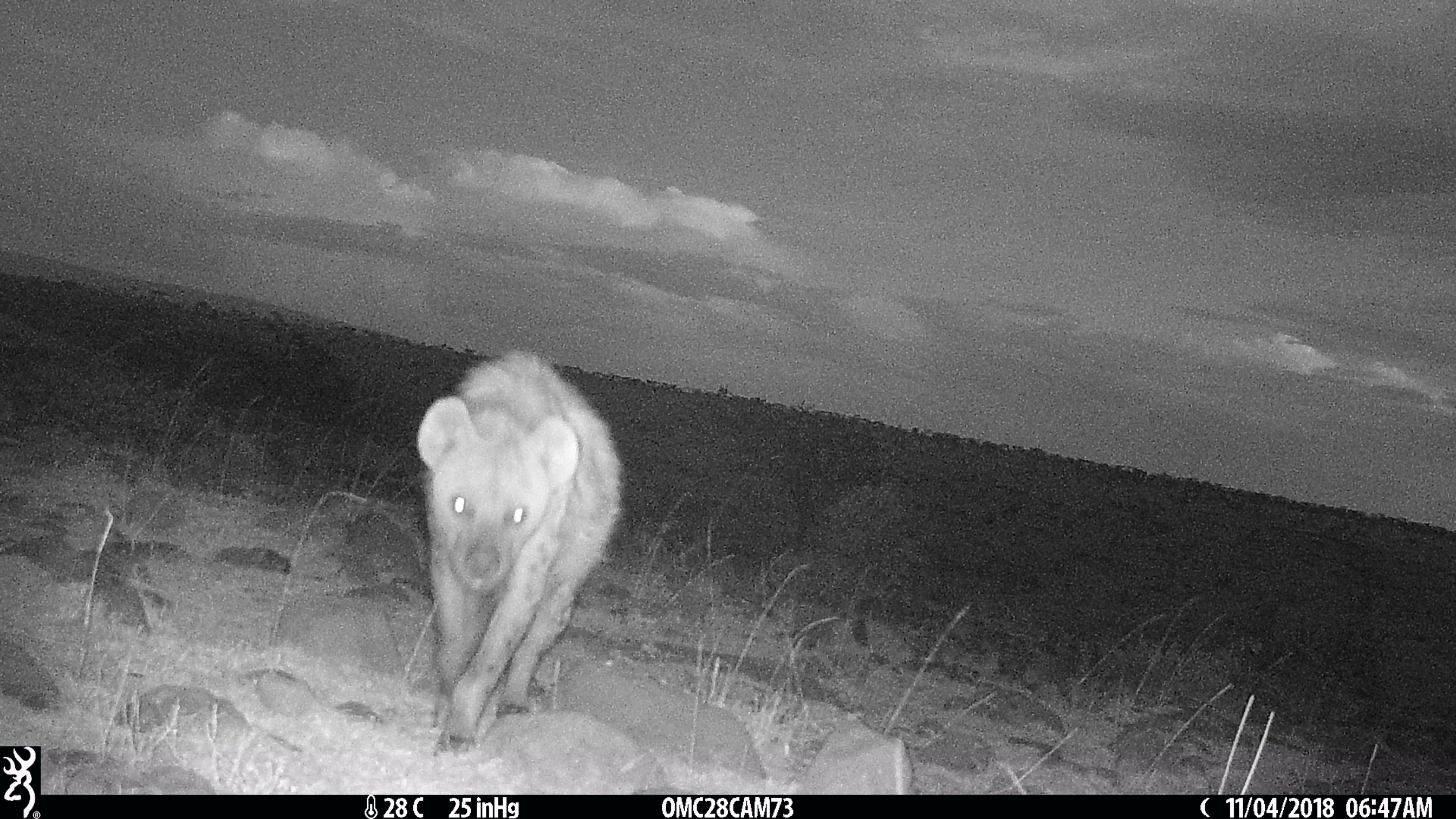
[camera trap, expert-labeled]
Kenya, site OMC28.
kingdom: Animalia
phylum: Chordata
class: Mammalia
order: Carnivora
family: Hyaenidae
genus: Crocuta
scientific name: Crocuta crocuta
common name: spotted hyena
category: hyena spotted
Hyena spotted (spotted hyena) (Crocuta crocuta).